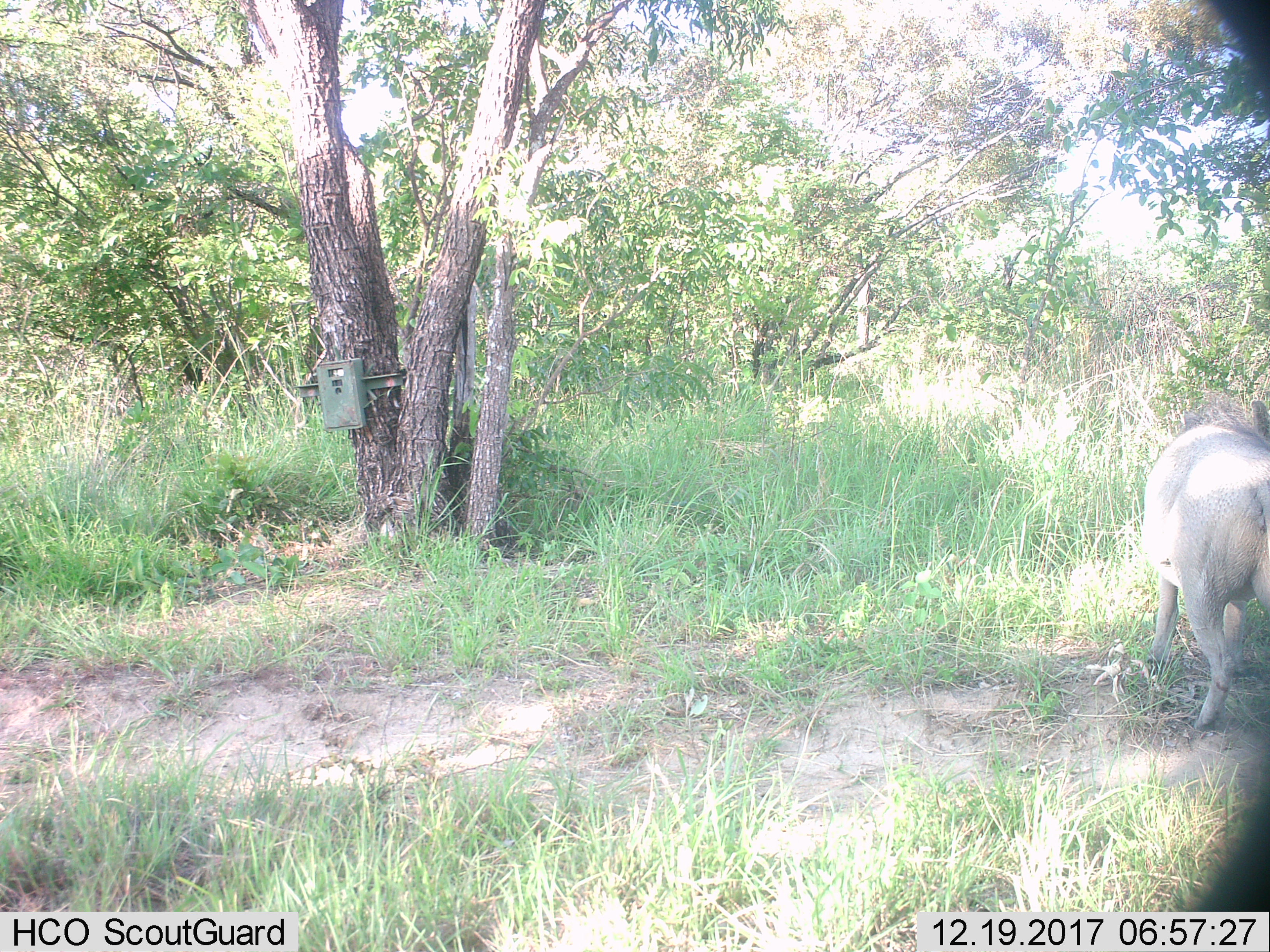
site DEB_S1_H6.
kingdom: Animalia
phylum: Chordata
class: Mammalia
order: Artiodactyla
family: Suidae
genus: Phacochoerus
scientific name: Phacochoerus africanus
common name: warthog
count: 1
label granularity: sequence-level